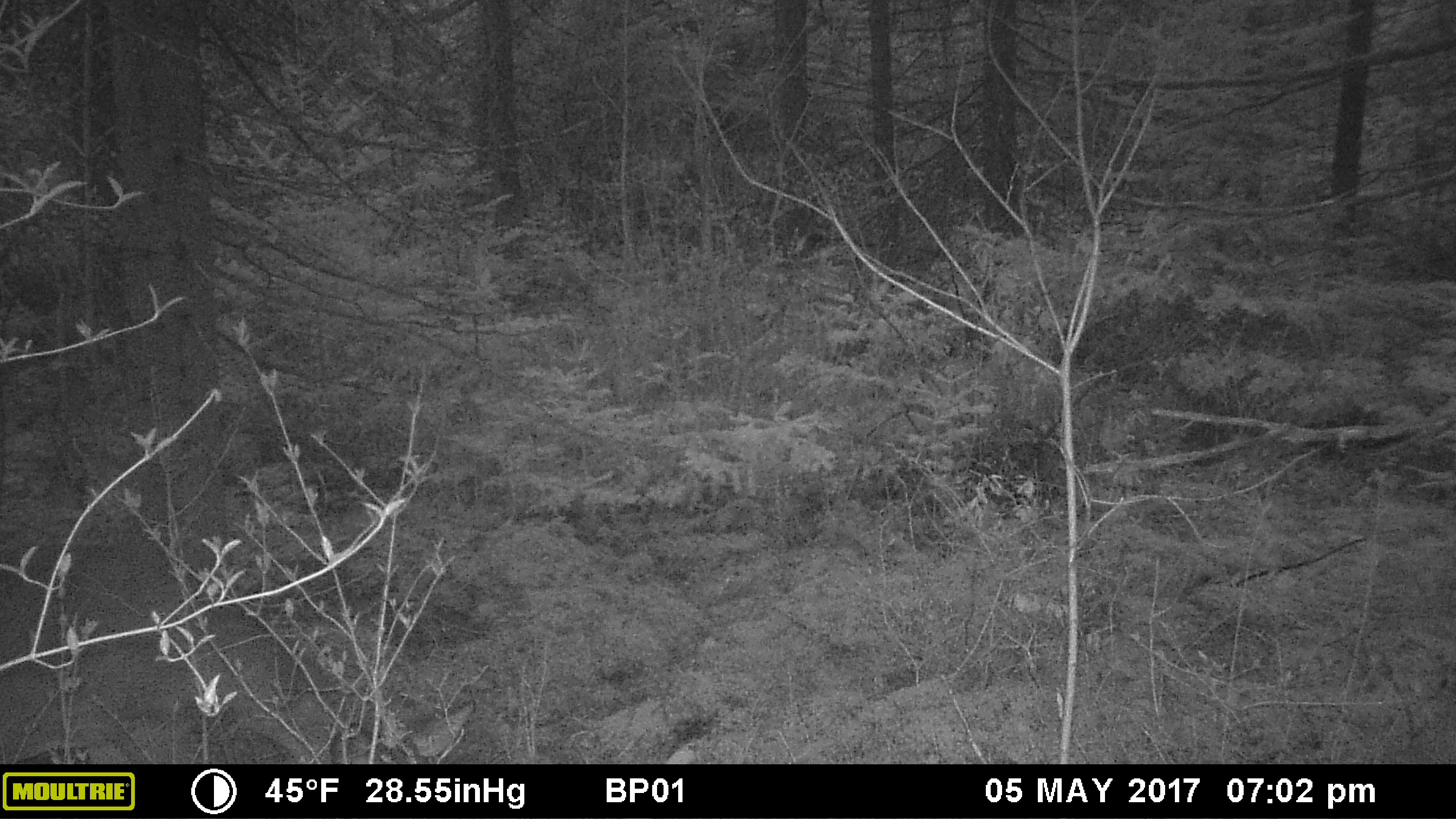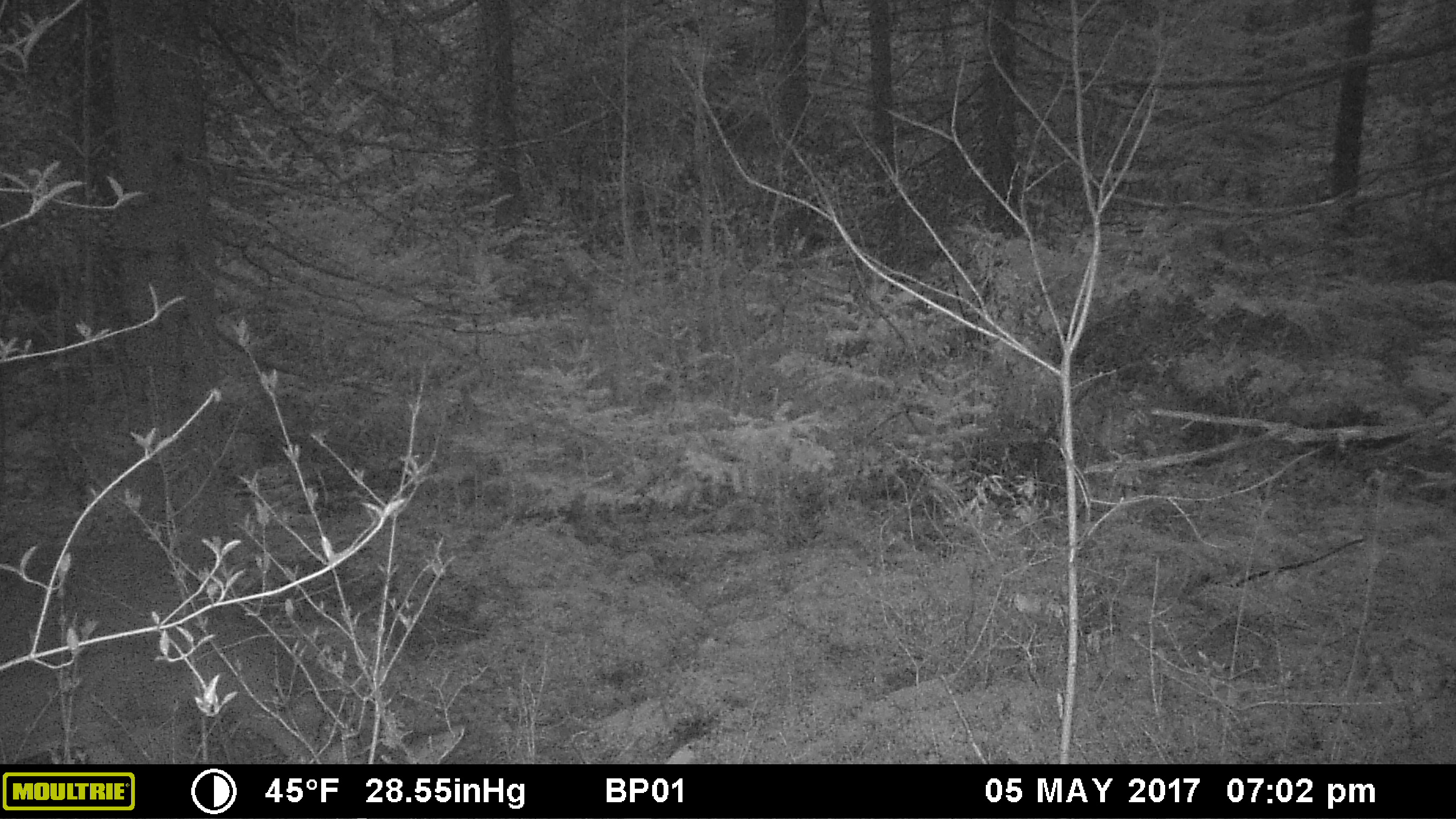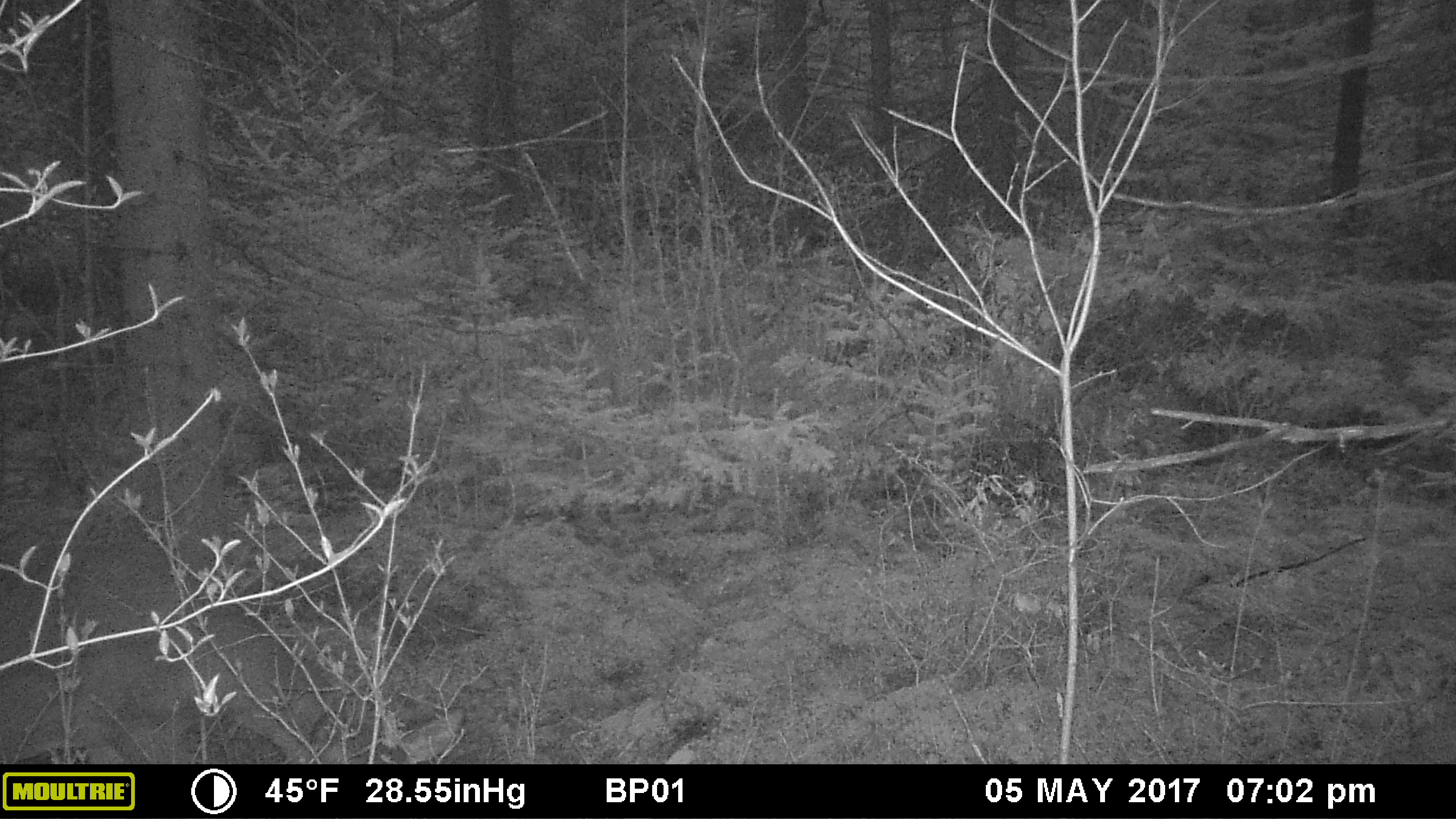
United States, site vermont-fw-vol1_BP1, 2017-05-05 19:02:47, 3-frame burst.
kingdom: Animalia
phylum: Chordata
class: Mammalia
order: Artiodactyla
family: Cervidae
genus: Odocoileus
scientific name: Odocoileus virginianus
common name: white-tailed deer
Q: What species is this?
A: White-tailed deer (Odocoileus virginianus).